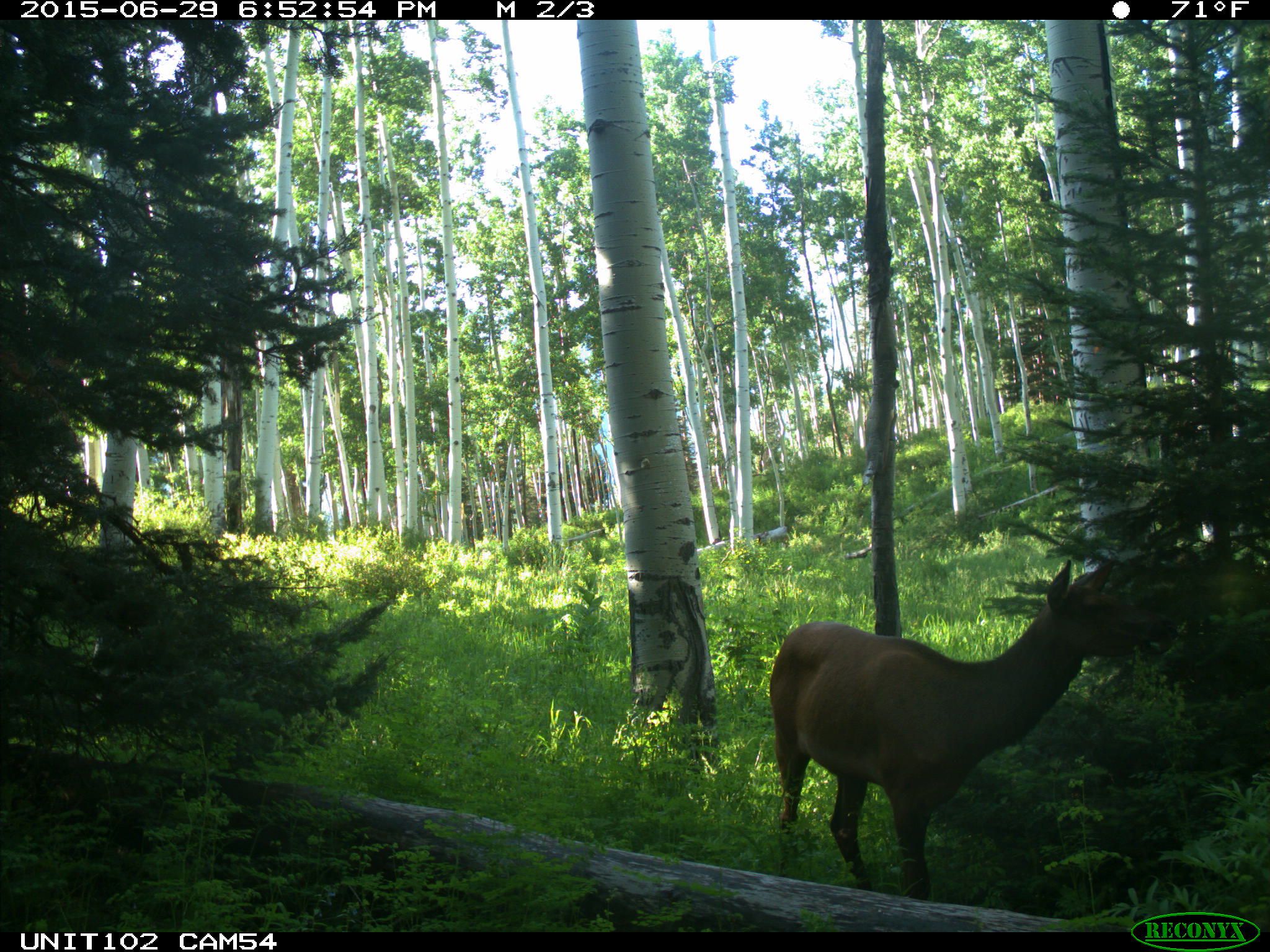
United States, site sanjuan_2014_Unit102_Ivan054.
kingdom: Animalia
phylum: Chordata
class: Mammalia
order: Artiodactyla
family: Cervidae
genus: Cervus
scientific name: Cervus elaphus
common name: red deer